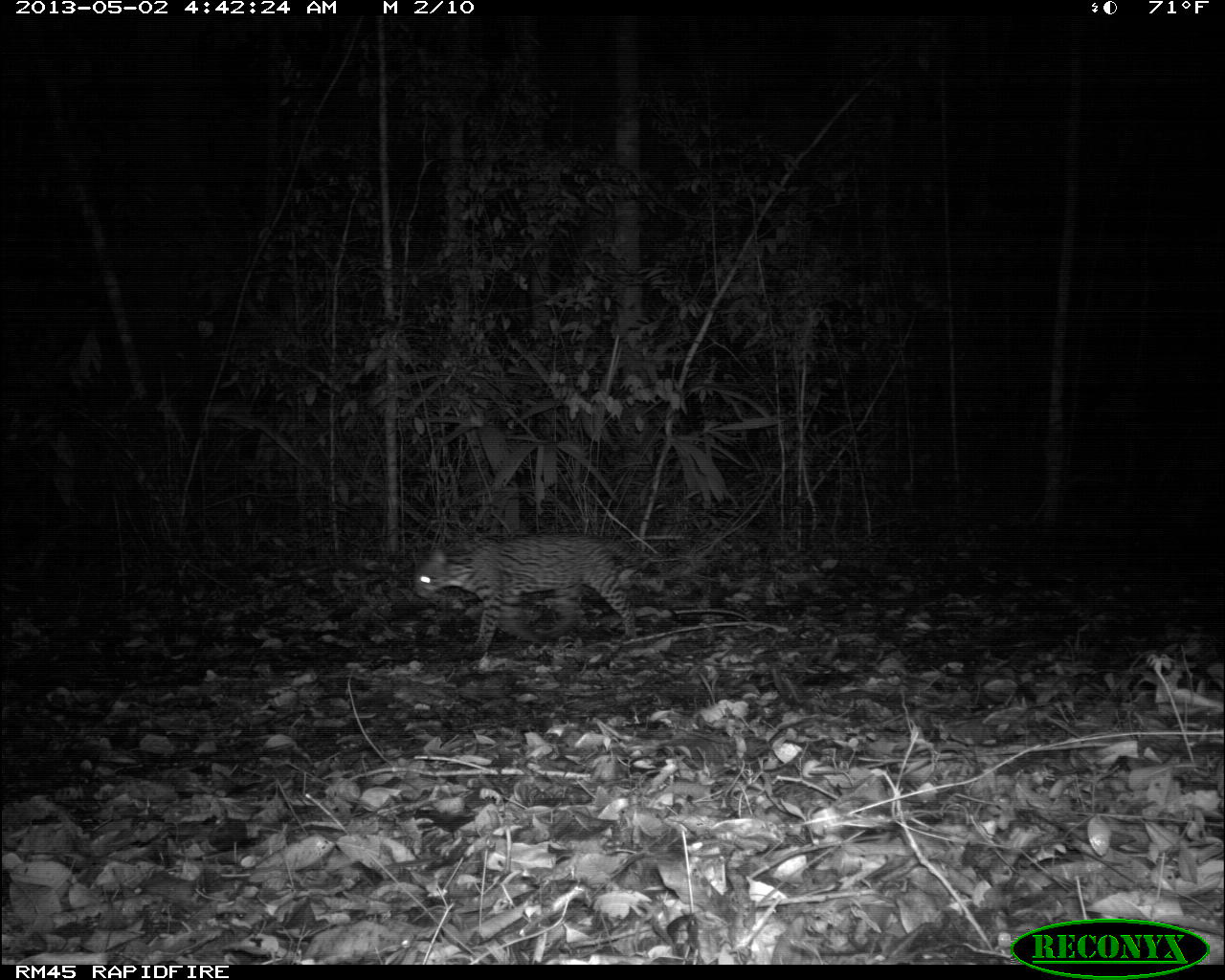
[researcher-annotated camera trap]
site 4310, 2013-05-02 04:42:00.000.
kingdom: Animalia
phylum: Chordata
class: Mammalia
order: Carnivora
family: Felidae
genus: Leopardus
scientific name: Leopardus pardalis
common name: ocelot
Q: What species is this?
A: Leopardus pardalis (ocelot).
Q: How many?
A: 1.